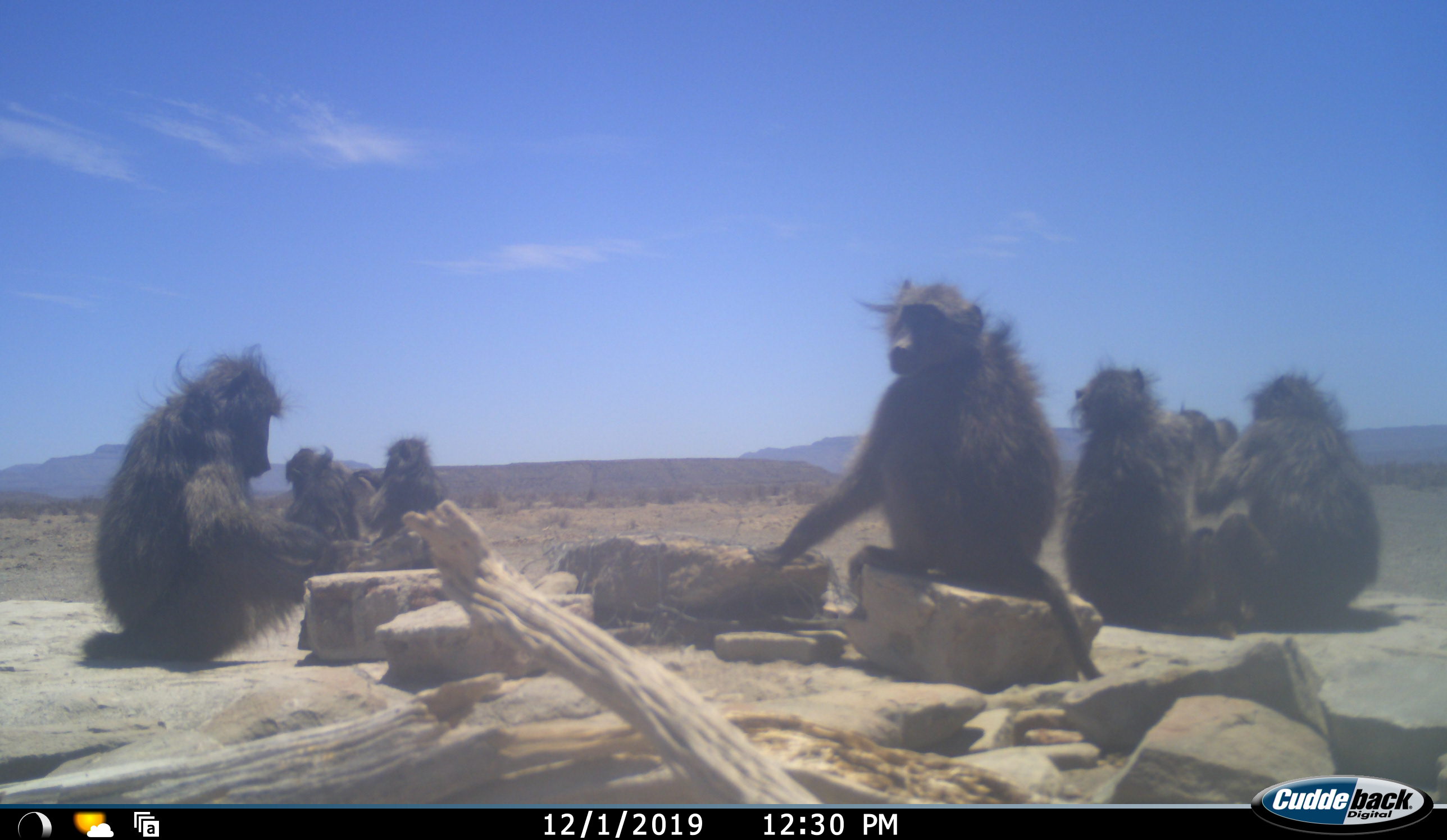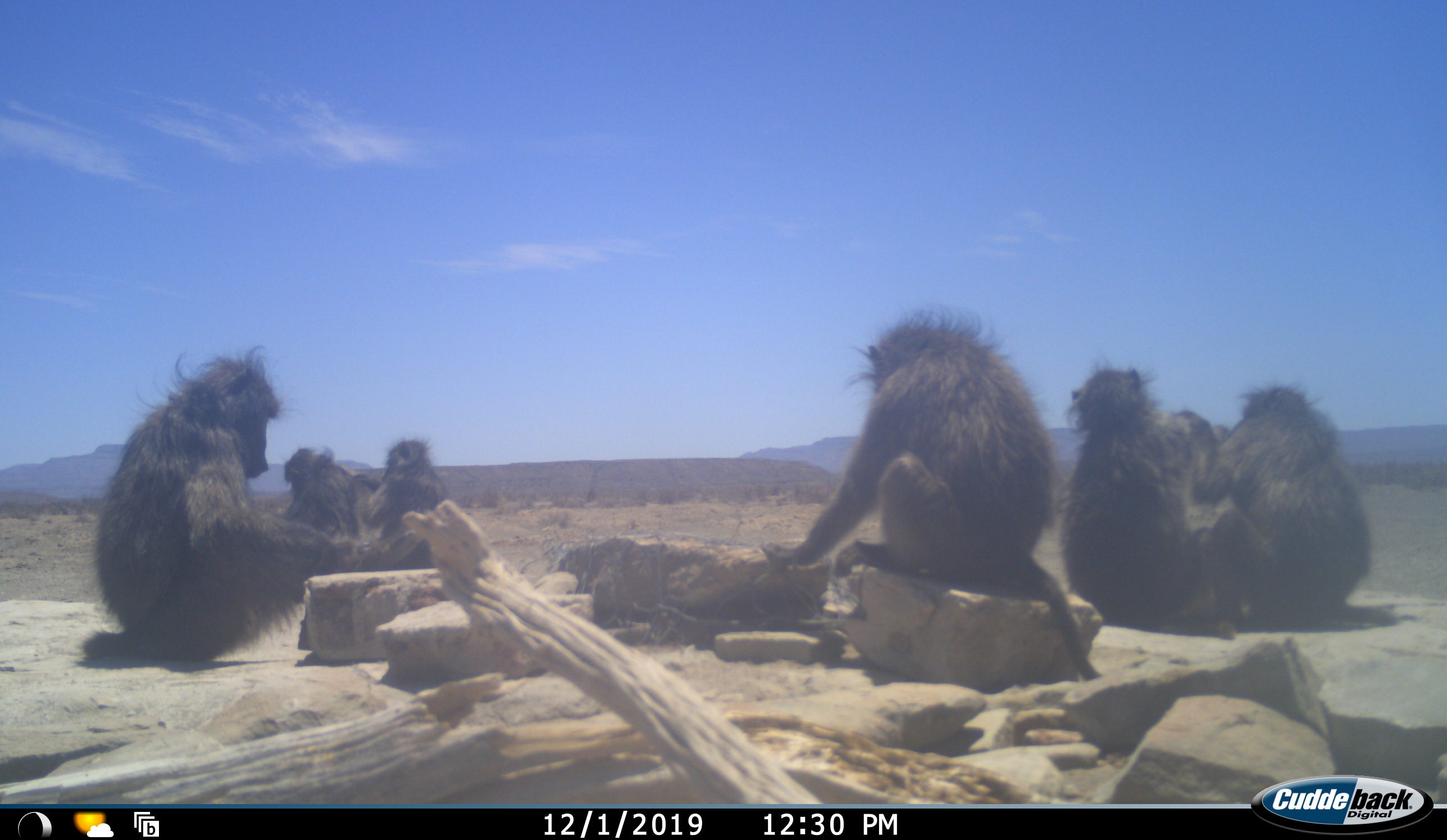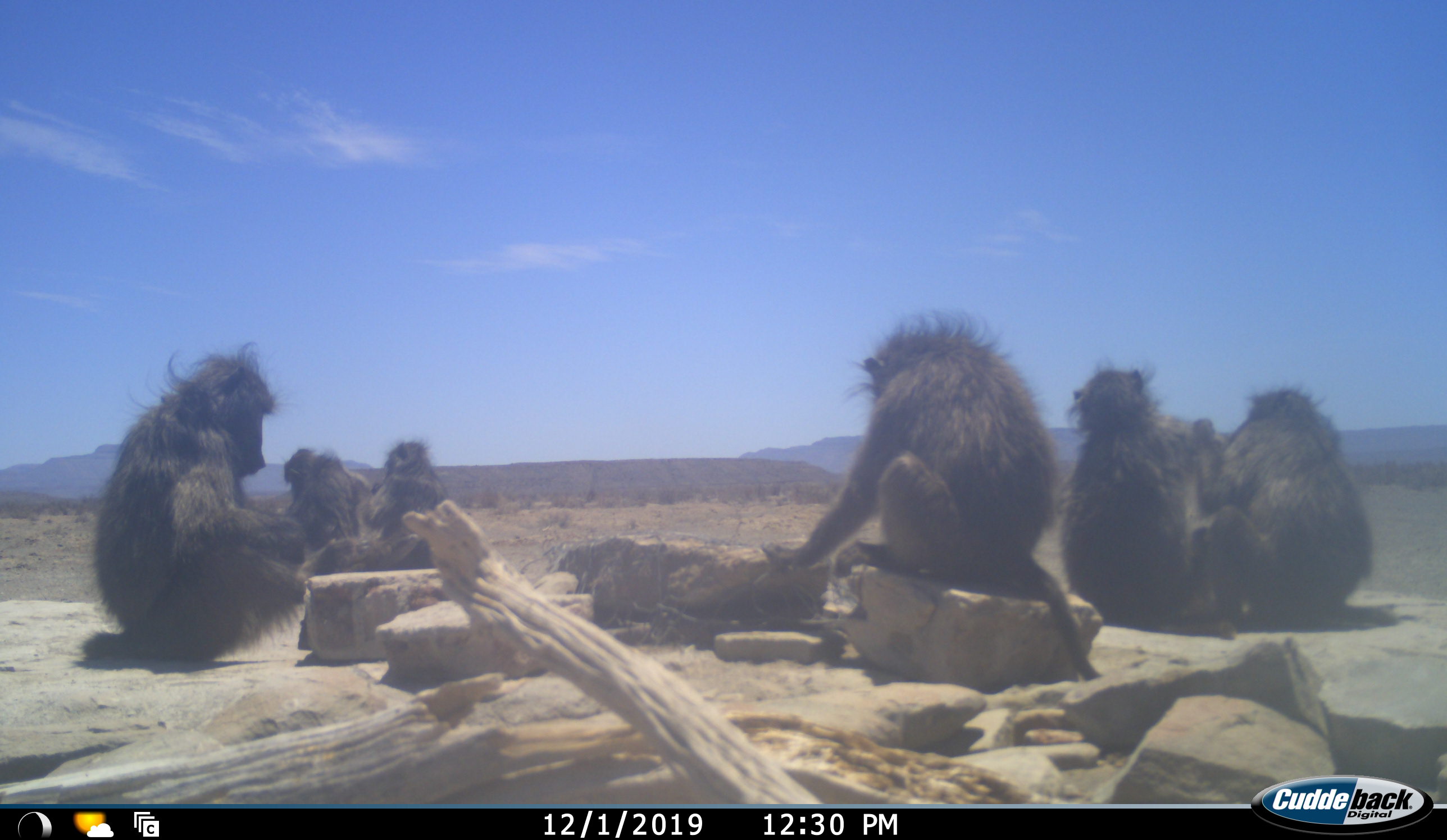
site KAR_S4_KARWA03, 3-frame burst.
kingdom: Animalia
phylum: Chordata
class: Mammalia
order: Primates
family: Cercopithecidae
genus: Papio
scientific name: Papio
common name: baboon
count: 7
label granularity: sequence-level